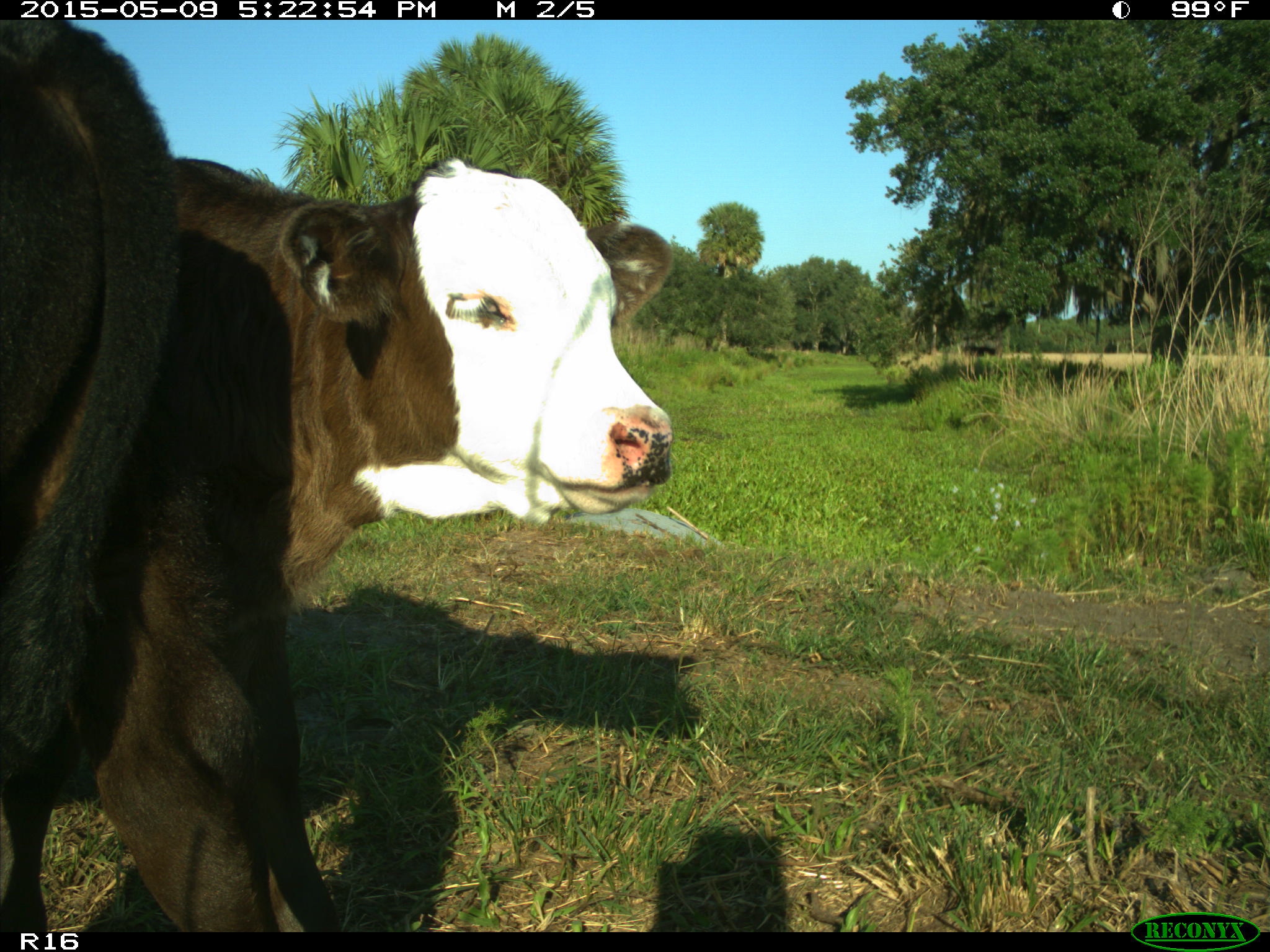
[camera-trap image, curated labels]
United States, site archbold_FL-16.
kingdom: Animalia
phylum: Chordata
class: Mammalia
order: Artiodactyla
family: Bovidae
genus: Bos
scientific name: Bos taurus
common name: domestic cow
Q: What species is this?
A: Bos taurus (domestic cow).